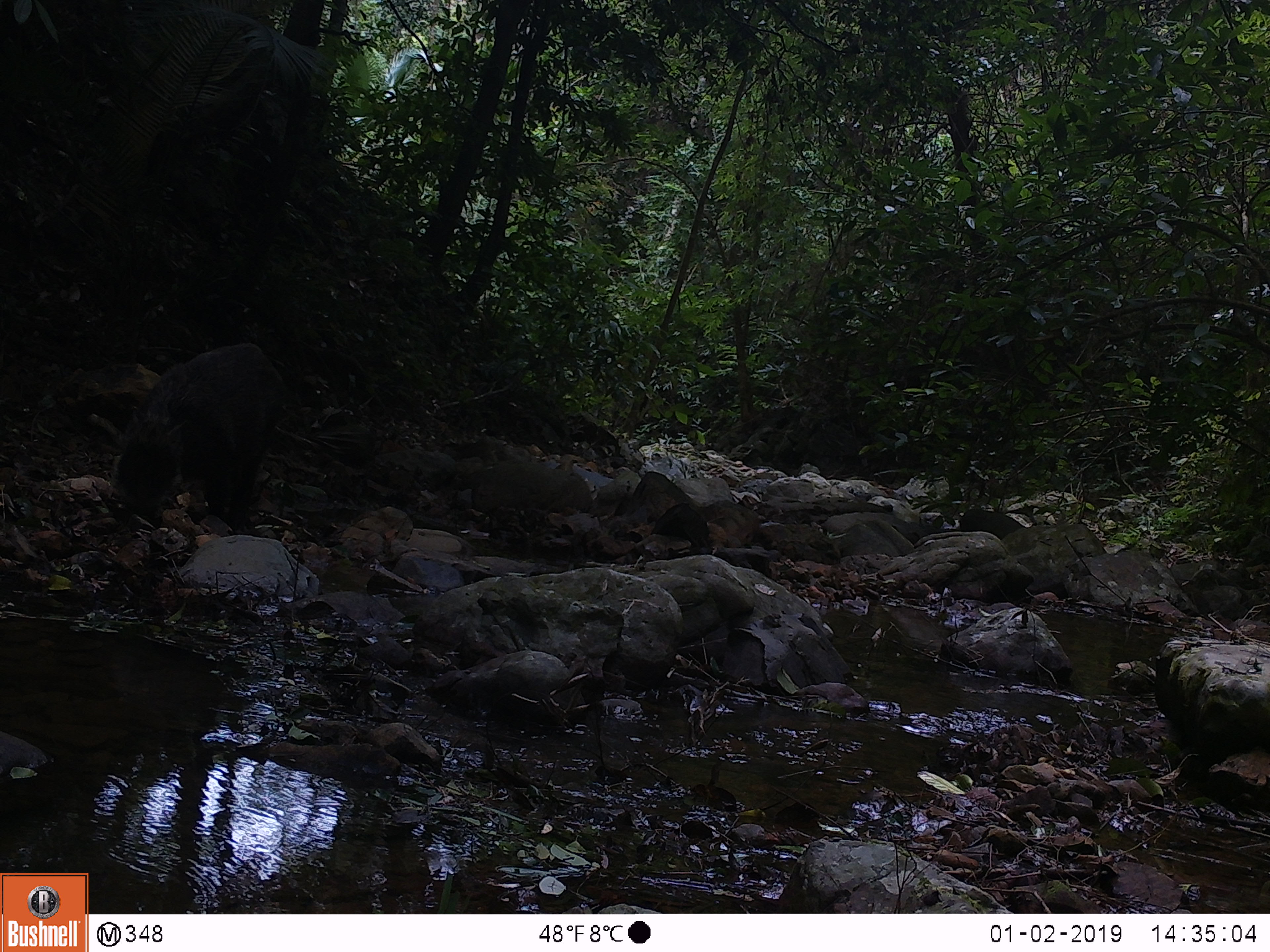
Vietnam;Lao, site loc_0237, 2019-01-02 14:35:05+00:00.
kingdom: Animalia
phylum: Chordata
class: Mammalia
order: Artiodactyla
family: Suidae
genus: Sus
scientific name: Sus scrofa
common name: eurasian wild pig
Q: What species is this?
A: Eurasian wild pig (Sus scrofa).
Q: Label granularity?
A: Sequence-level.